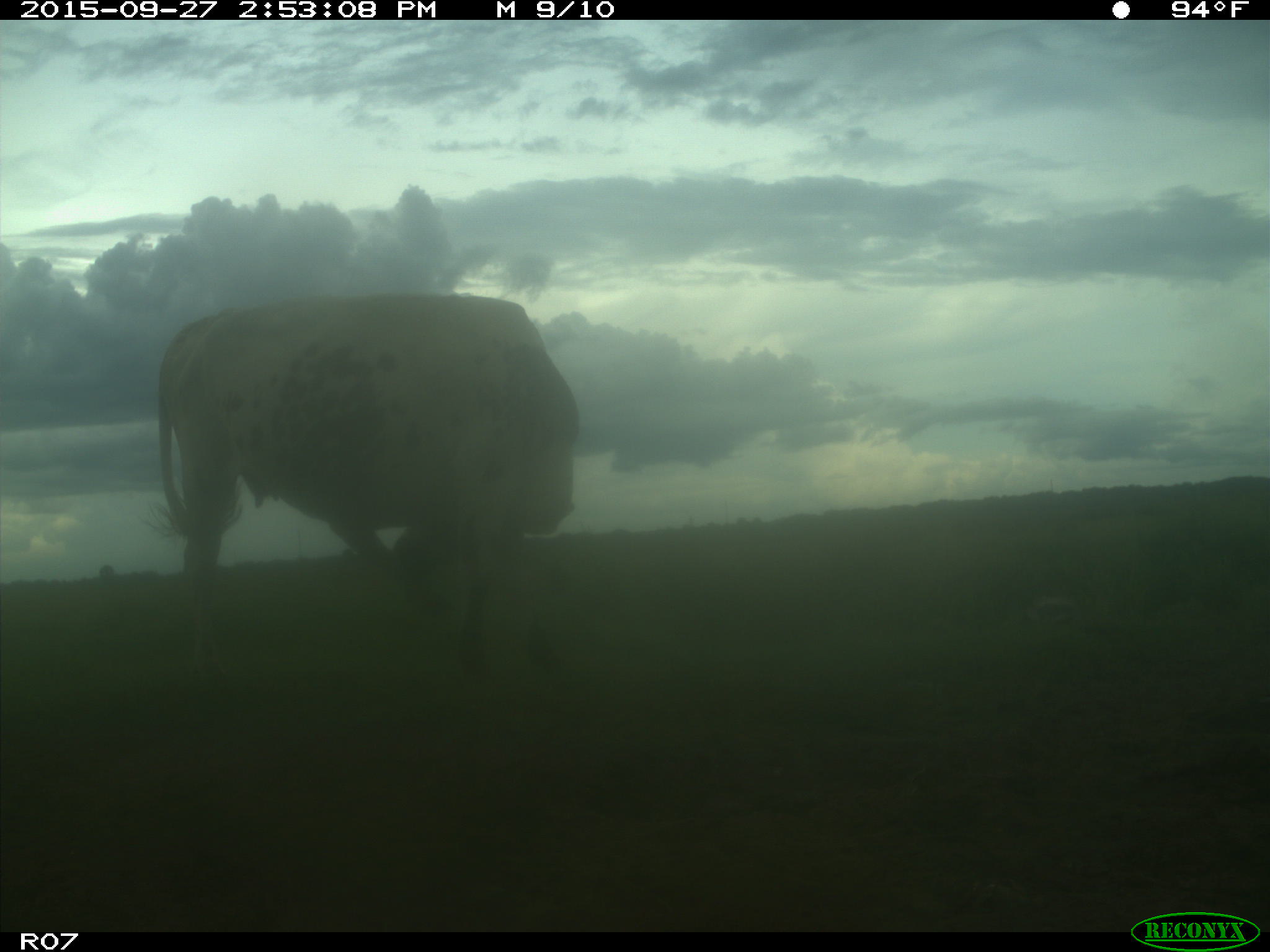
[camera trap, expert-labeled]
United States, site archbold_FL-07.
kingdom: Animalia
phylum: Chordata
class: Mammalia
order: Artiodactyla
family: Bovidae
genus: Bos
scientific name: Bos taurus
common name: domestic cow